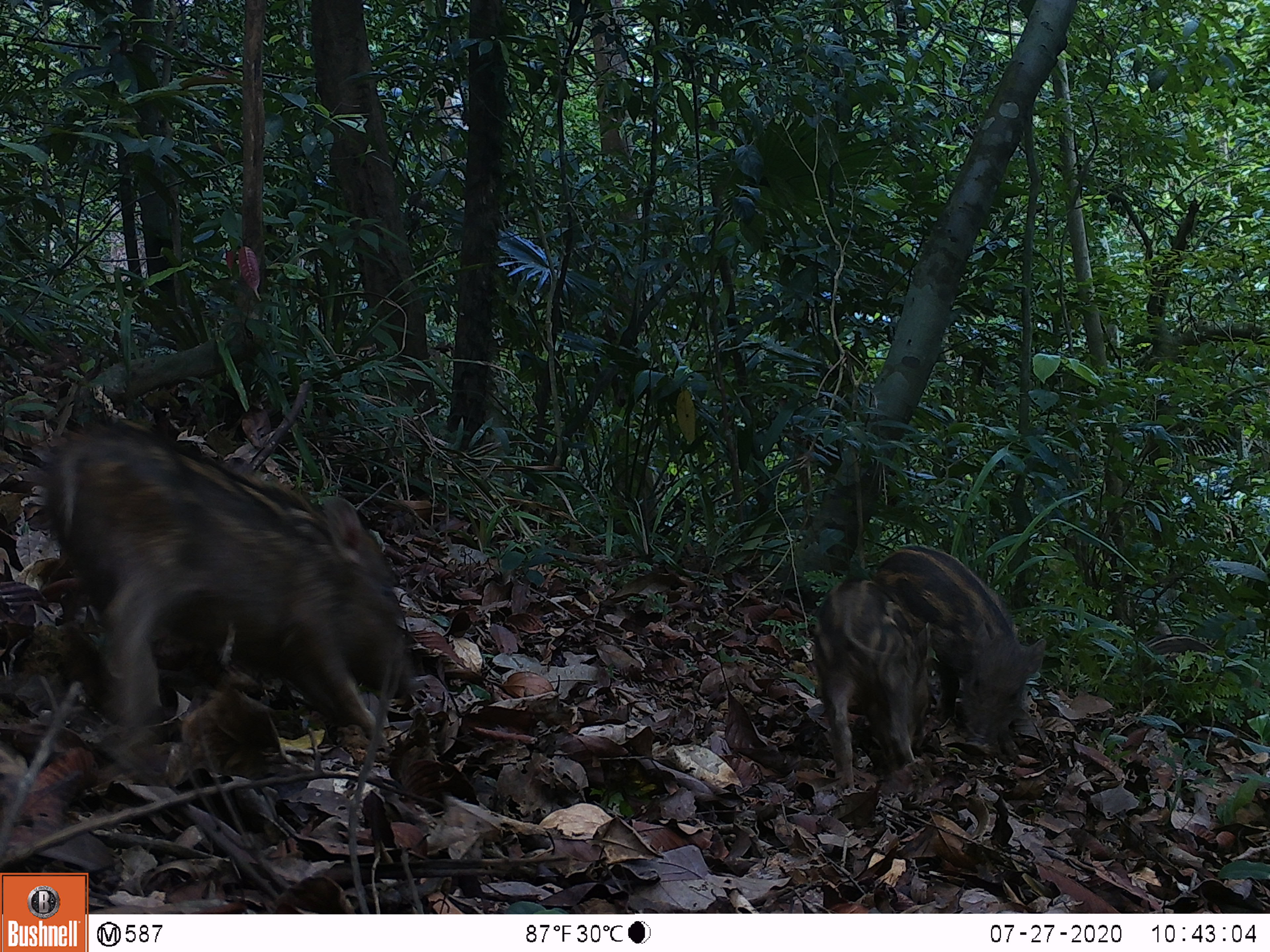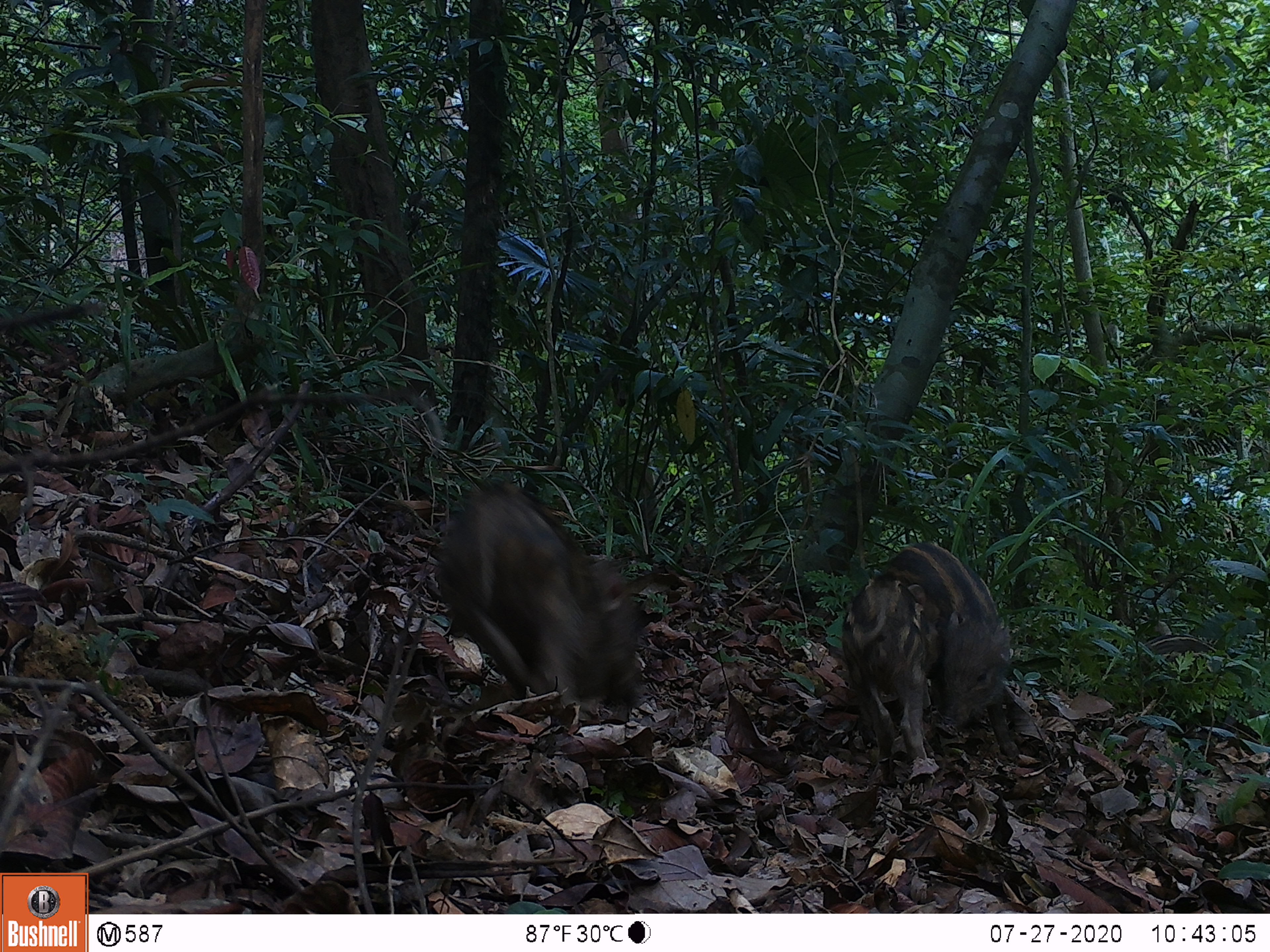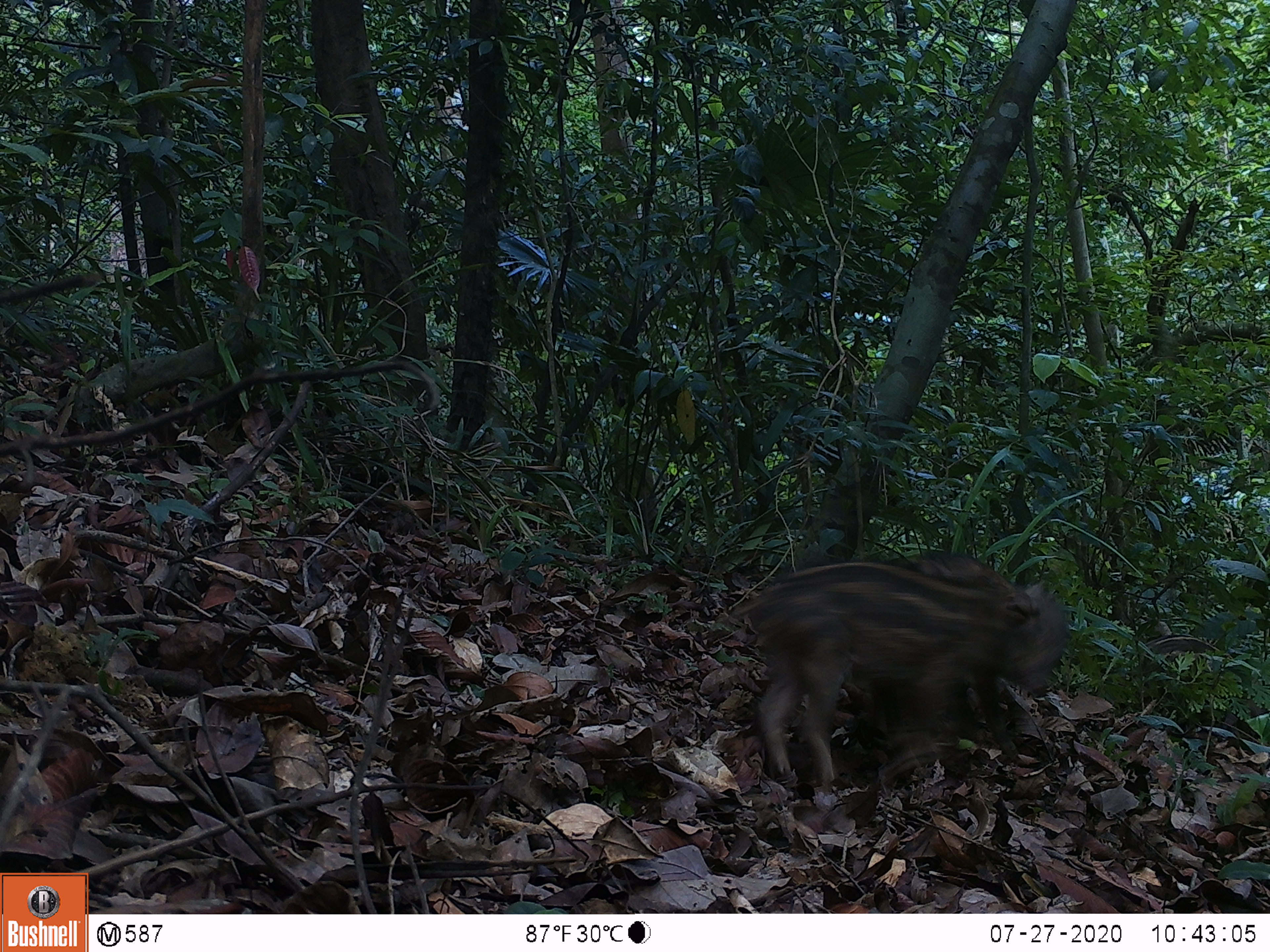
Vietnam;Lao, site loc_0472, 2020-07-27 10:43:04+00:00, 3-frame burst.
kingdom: Animalia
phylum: Chordata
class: Mammalia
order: Artiodactyla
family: Suidae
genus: Sus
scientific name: Sus scrofa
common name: eurasian wild pig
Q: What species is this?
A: Eurasian wild pig (Sus scrofa).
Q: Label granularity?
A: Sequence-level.